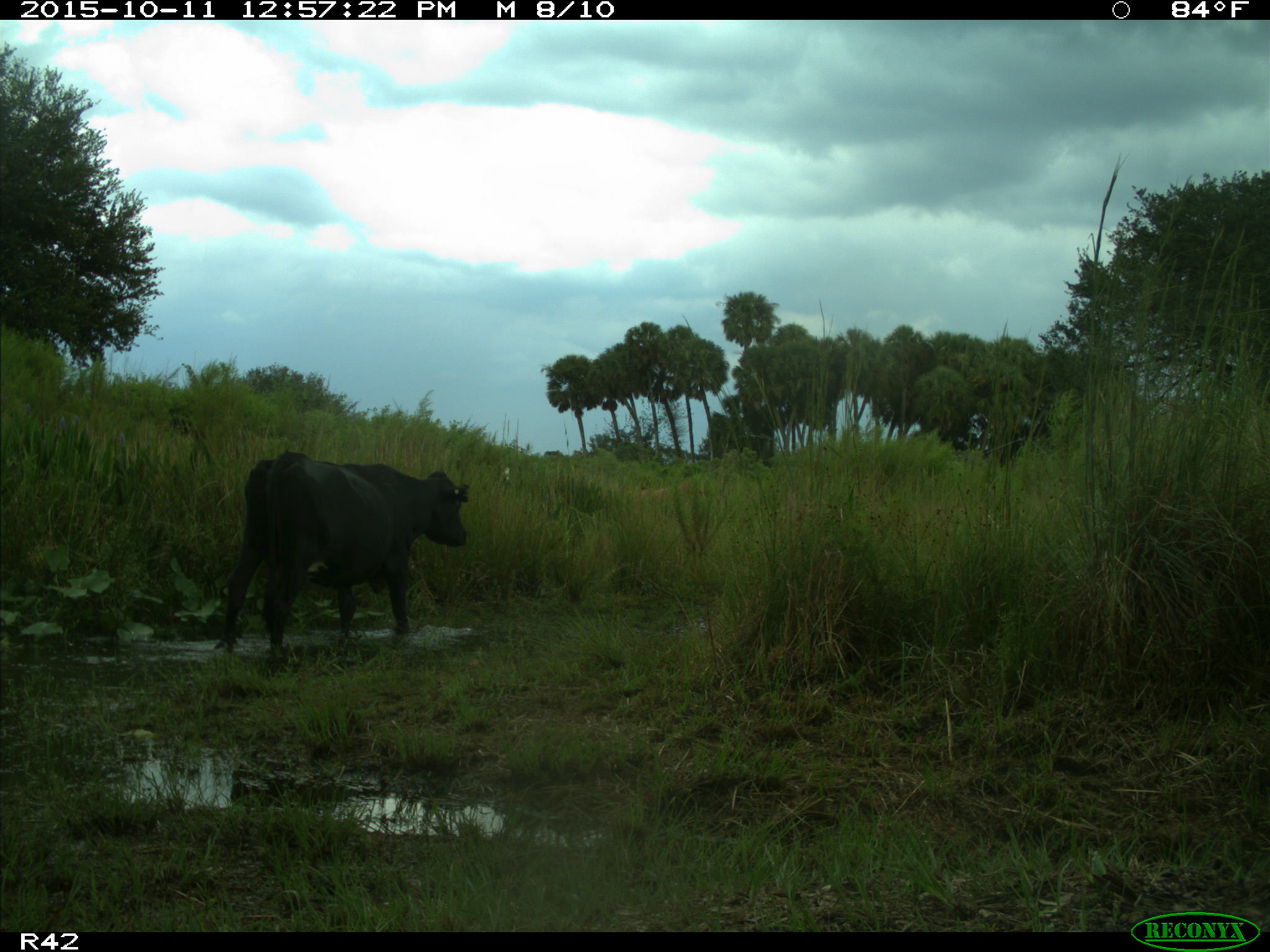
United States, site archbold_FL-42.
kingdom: Animalia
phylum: Chordata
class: Mammalia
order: Artiodactyla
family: Bovidae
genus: Bos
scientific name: Bos taurus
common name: domestic cow